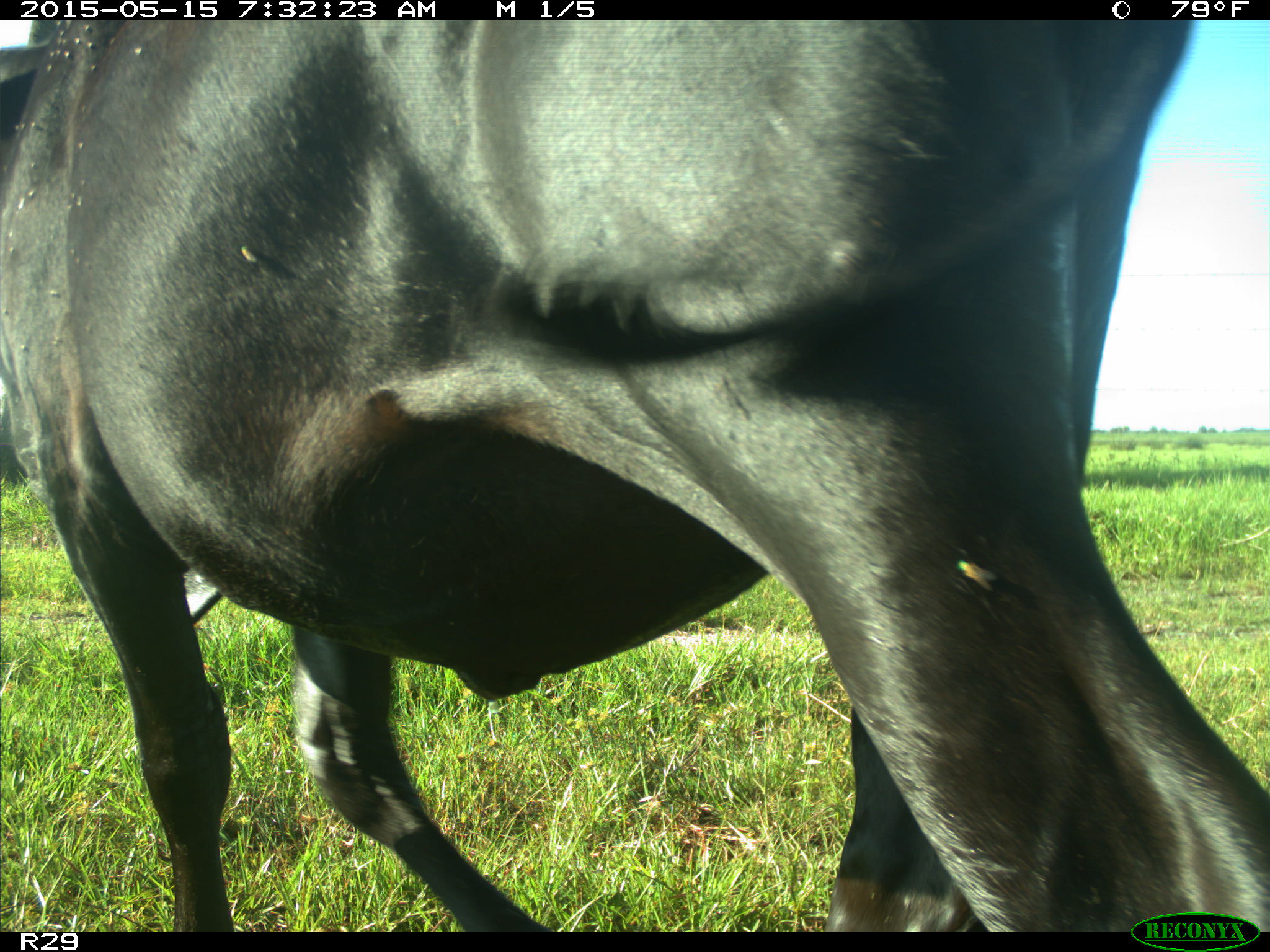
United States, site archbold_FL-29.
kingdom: Animalia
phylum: Chordata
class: Mammalia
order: Artiodactyla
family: Bovidae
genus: Bos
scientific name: Bos taurus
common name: domestic cow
Bos taurus (domestic cow).